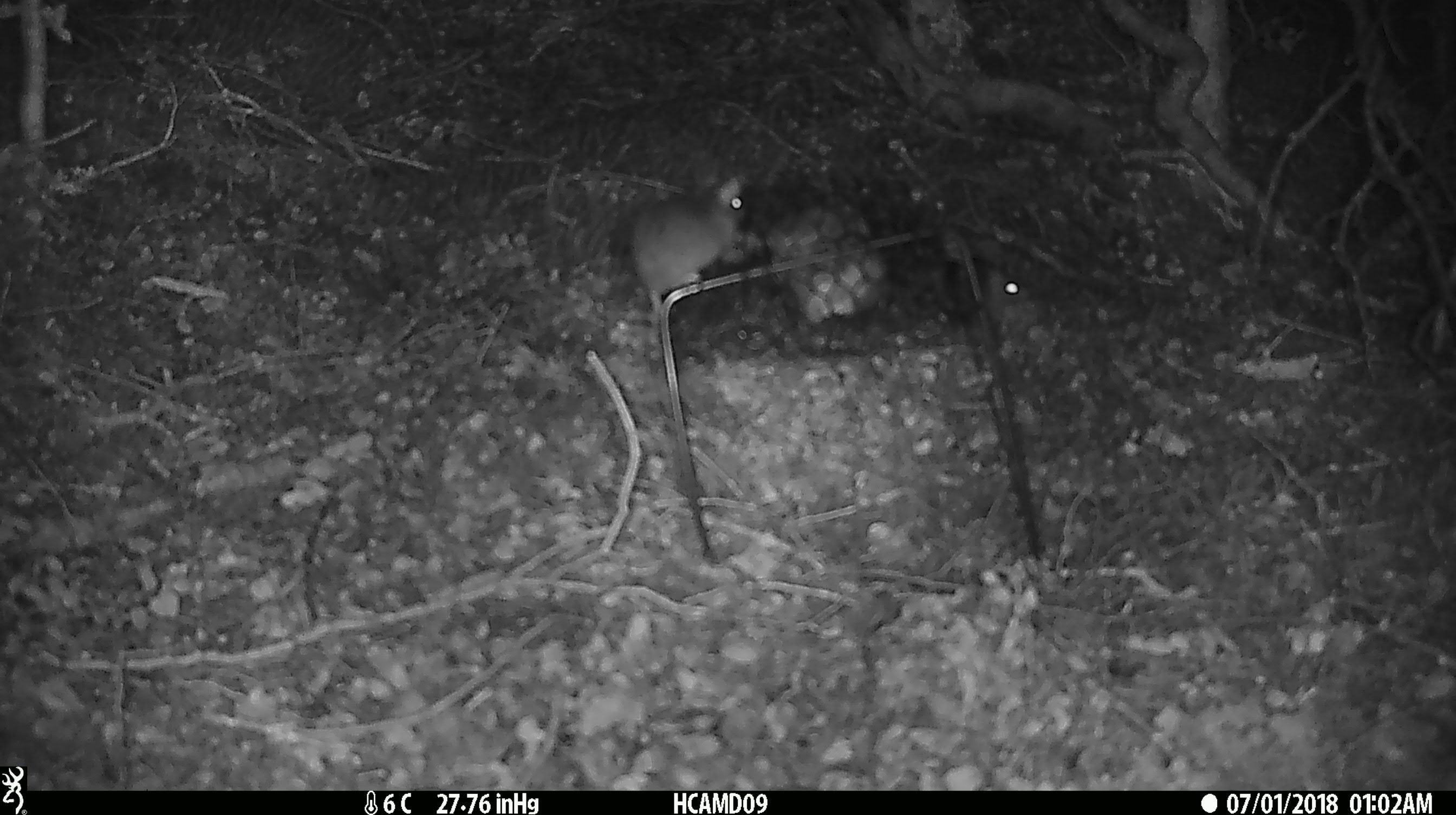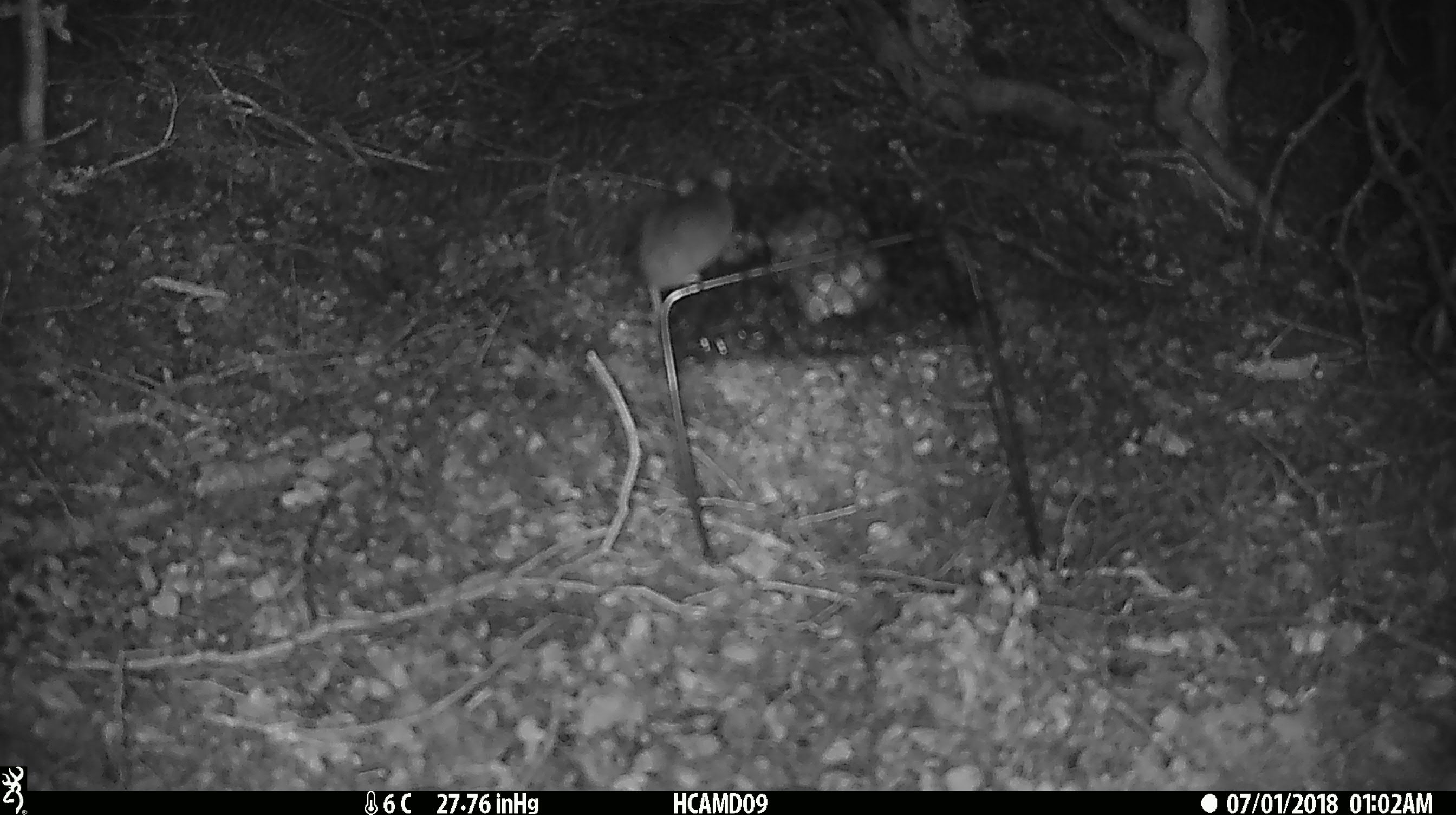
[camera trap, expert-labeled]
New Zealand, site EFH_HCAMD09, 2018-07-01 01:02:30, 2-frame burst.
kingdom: Animalia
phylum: Chordata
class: Mammalia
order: Rodentia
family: Muridae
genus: Mus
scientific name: Mus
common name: mouse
Mouse (Mus).